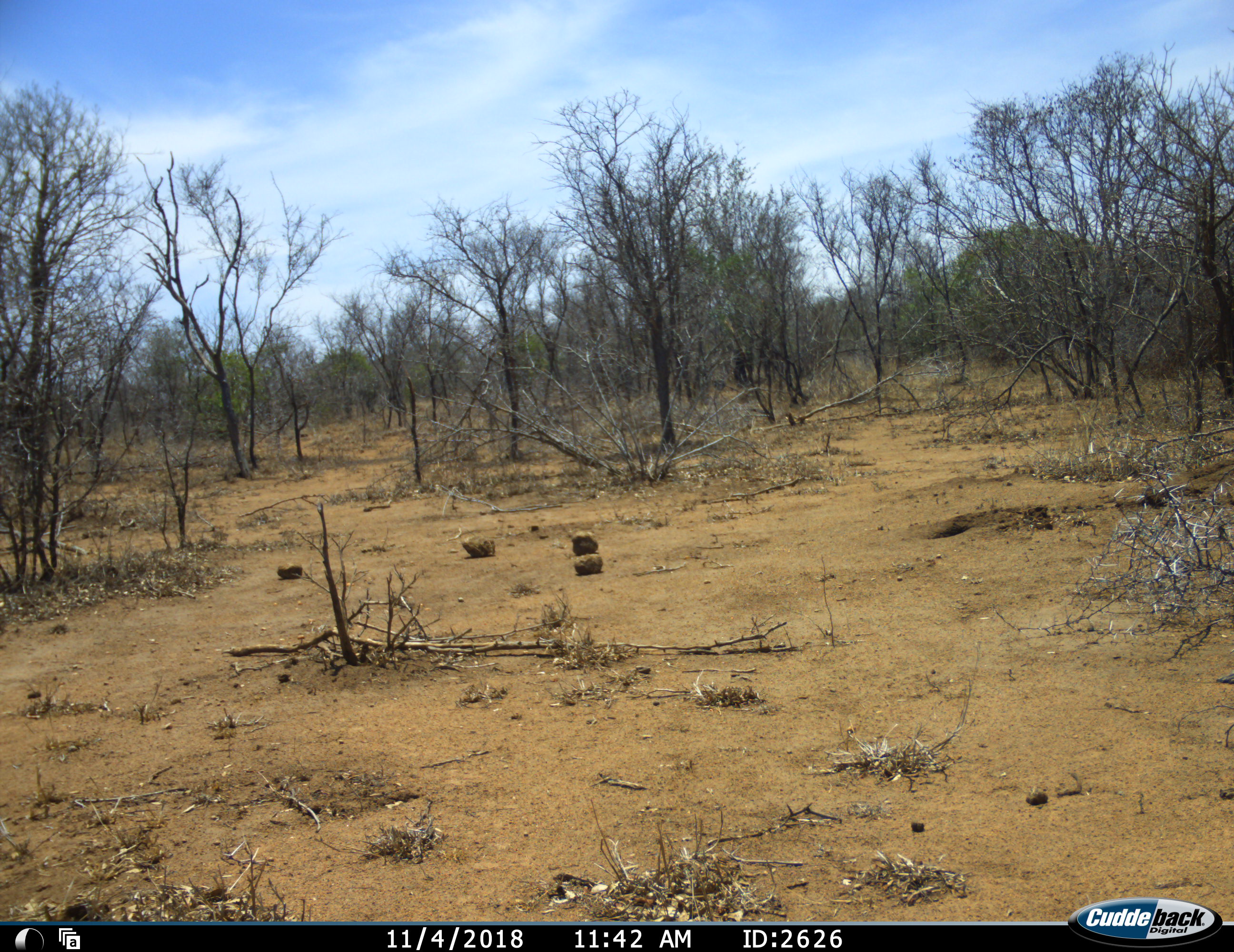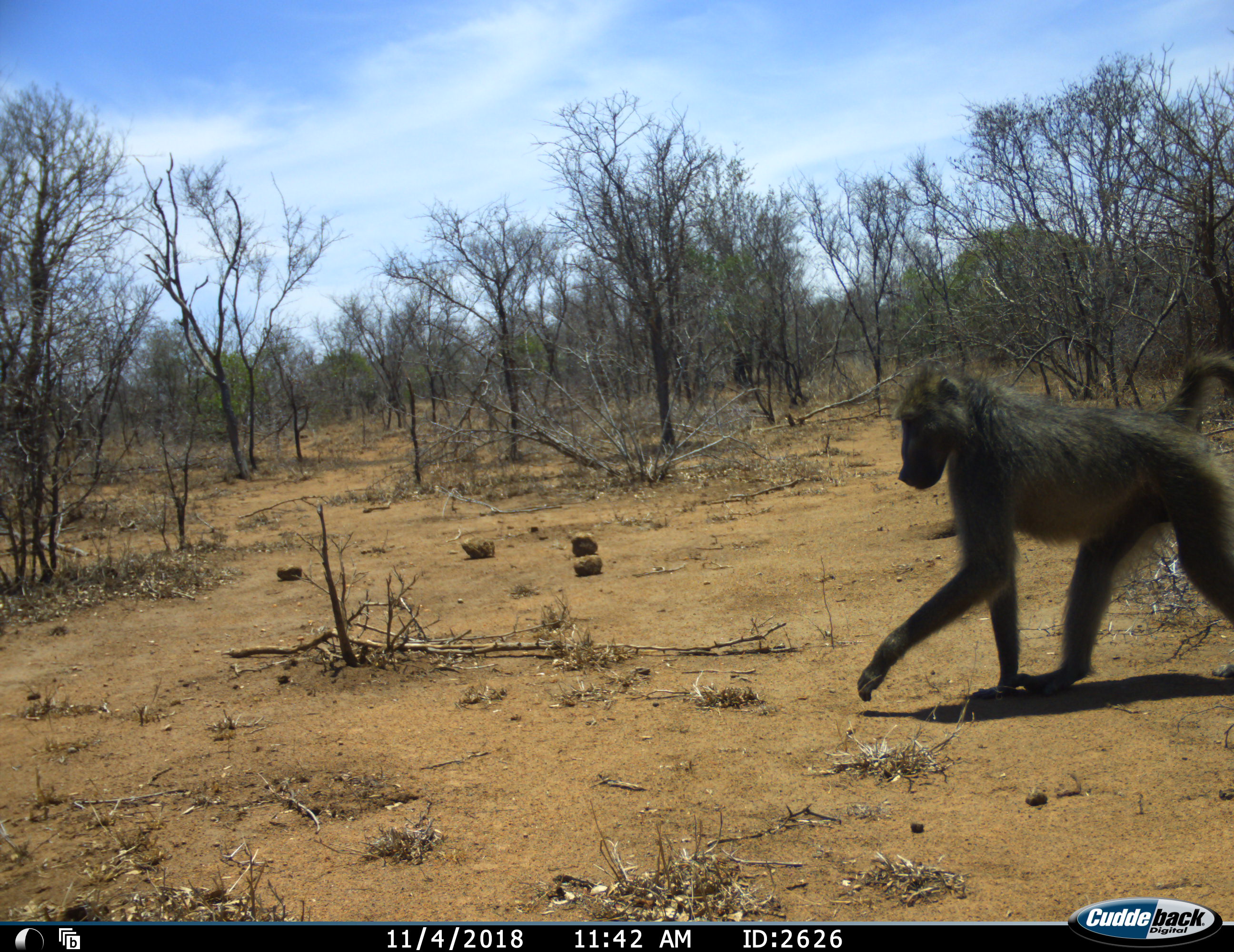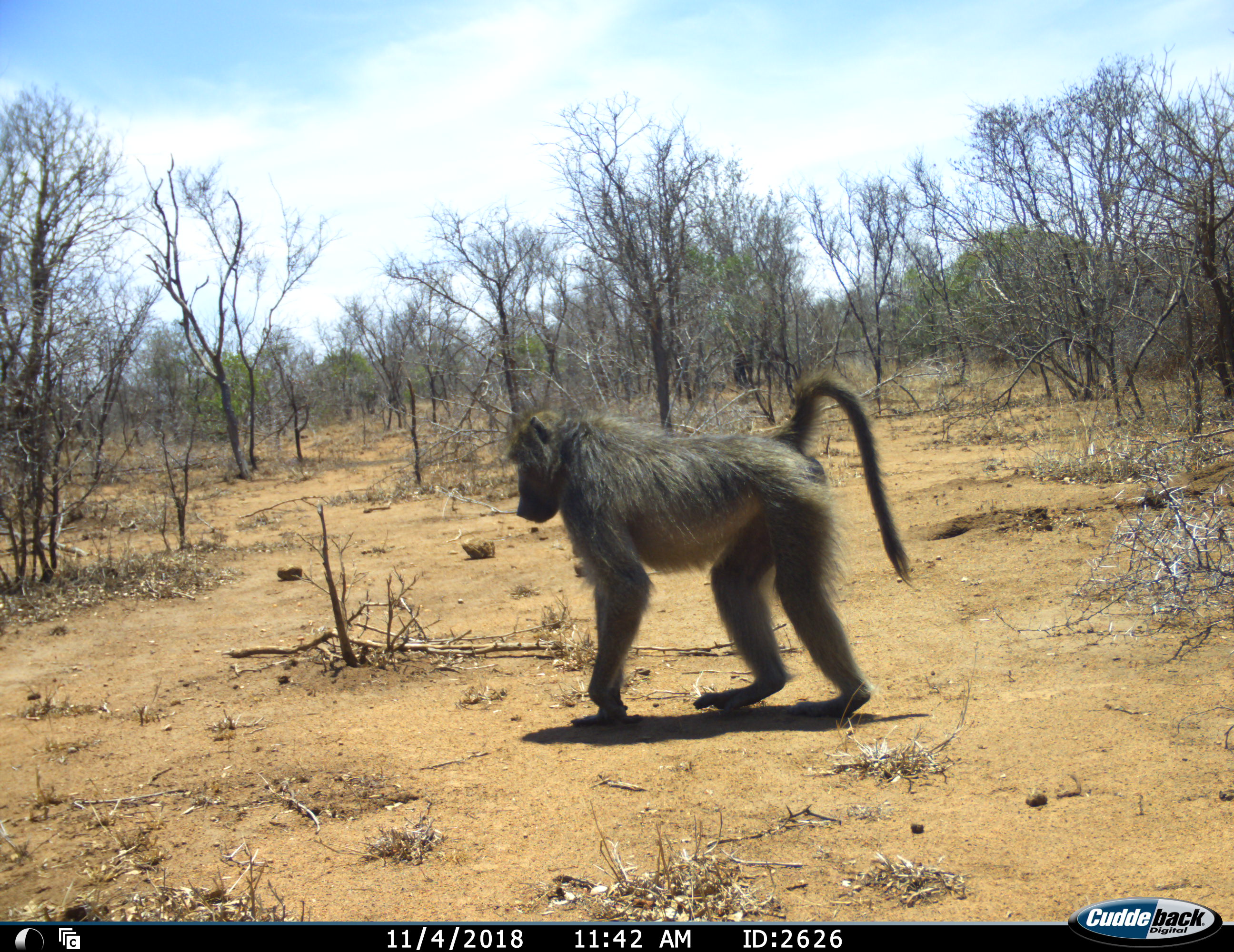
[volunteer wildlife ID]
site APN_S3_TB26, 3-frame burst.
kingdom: Animalia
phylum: Chordata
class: Mammalia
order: Primates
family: Cercopithecidae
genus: Papio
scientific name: Papio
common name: baboon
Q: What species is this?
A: Baboon (Papio).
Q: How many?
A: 1.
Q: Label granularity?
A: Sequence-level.